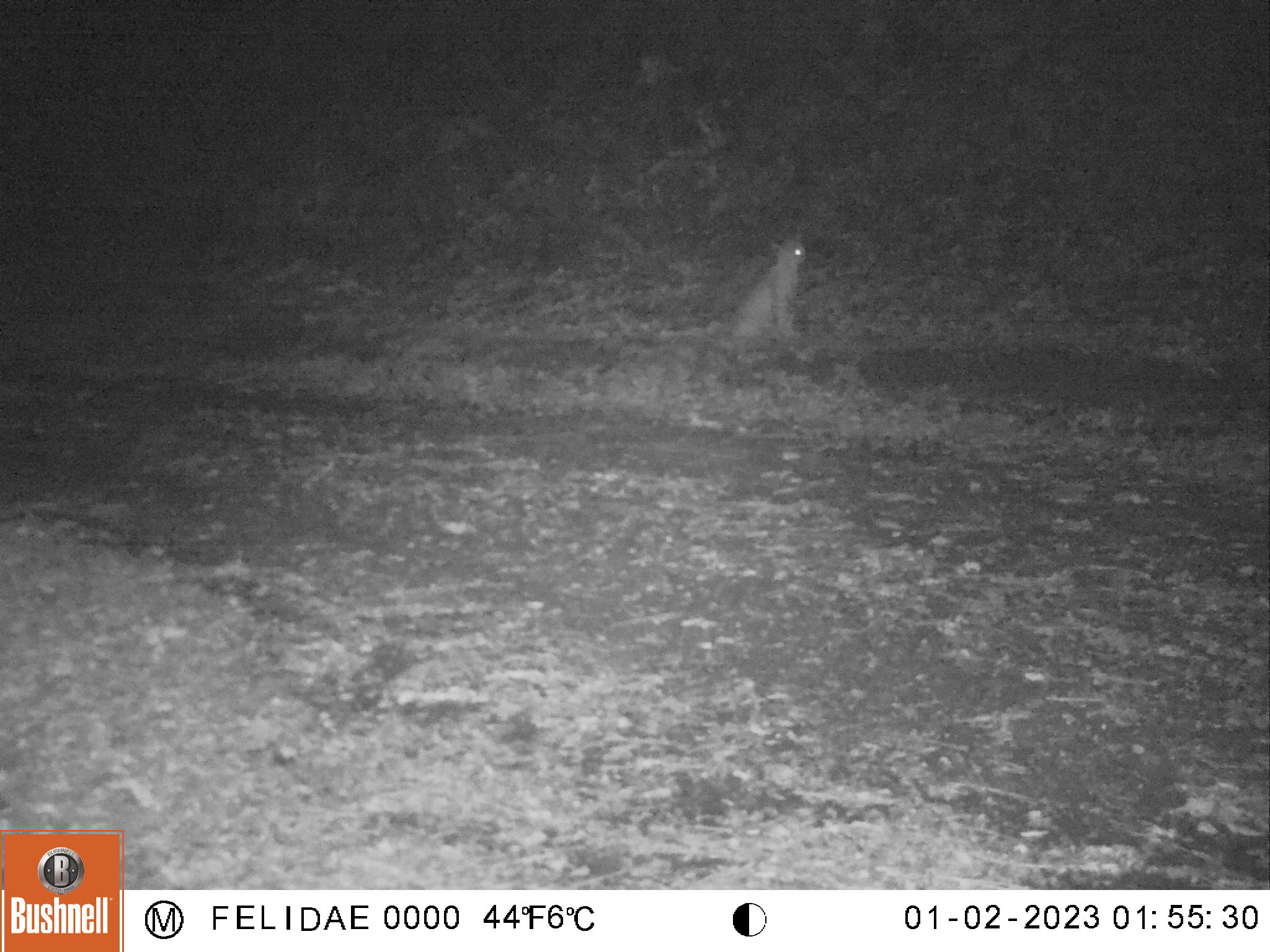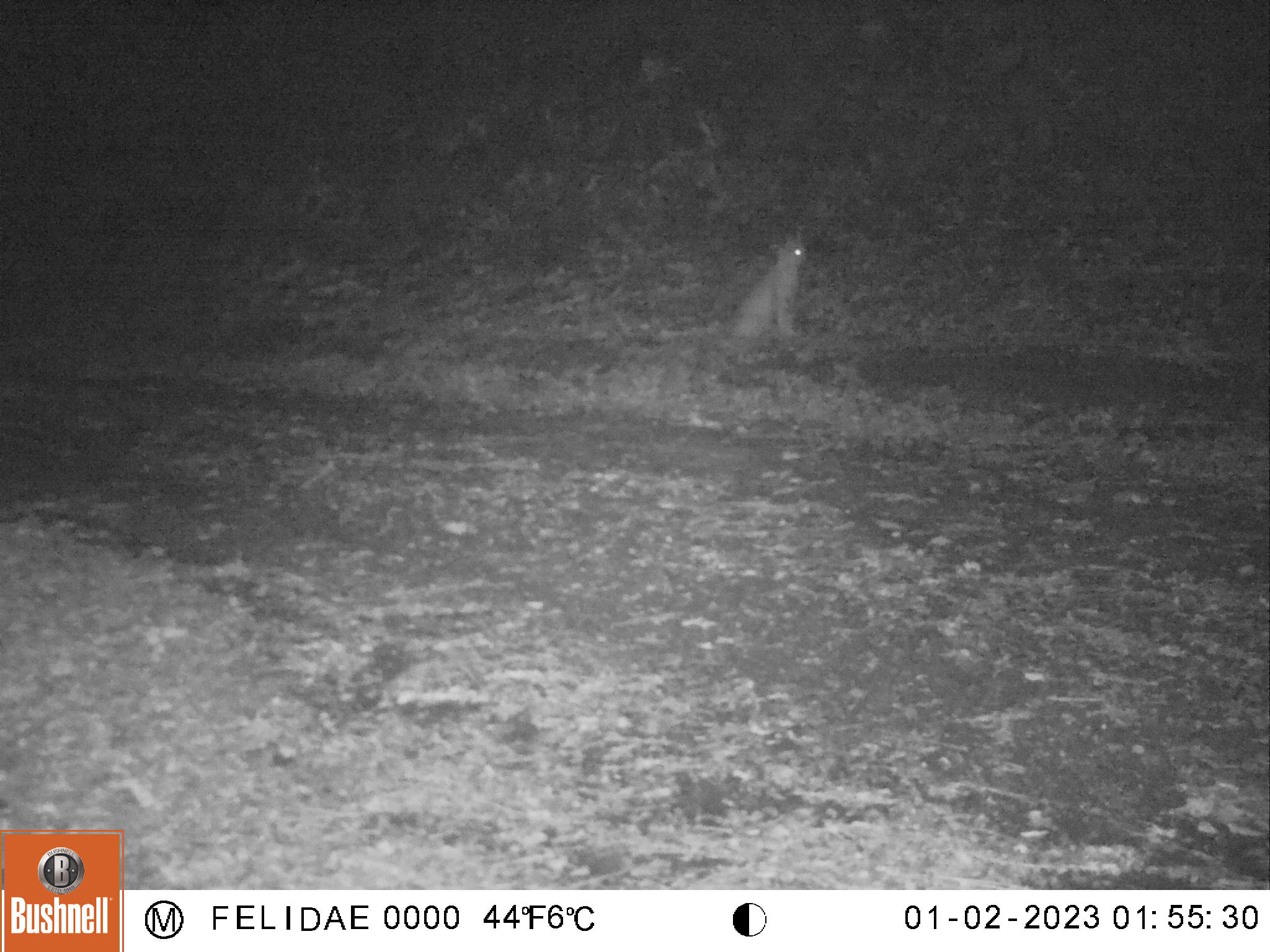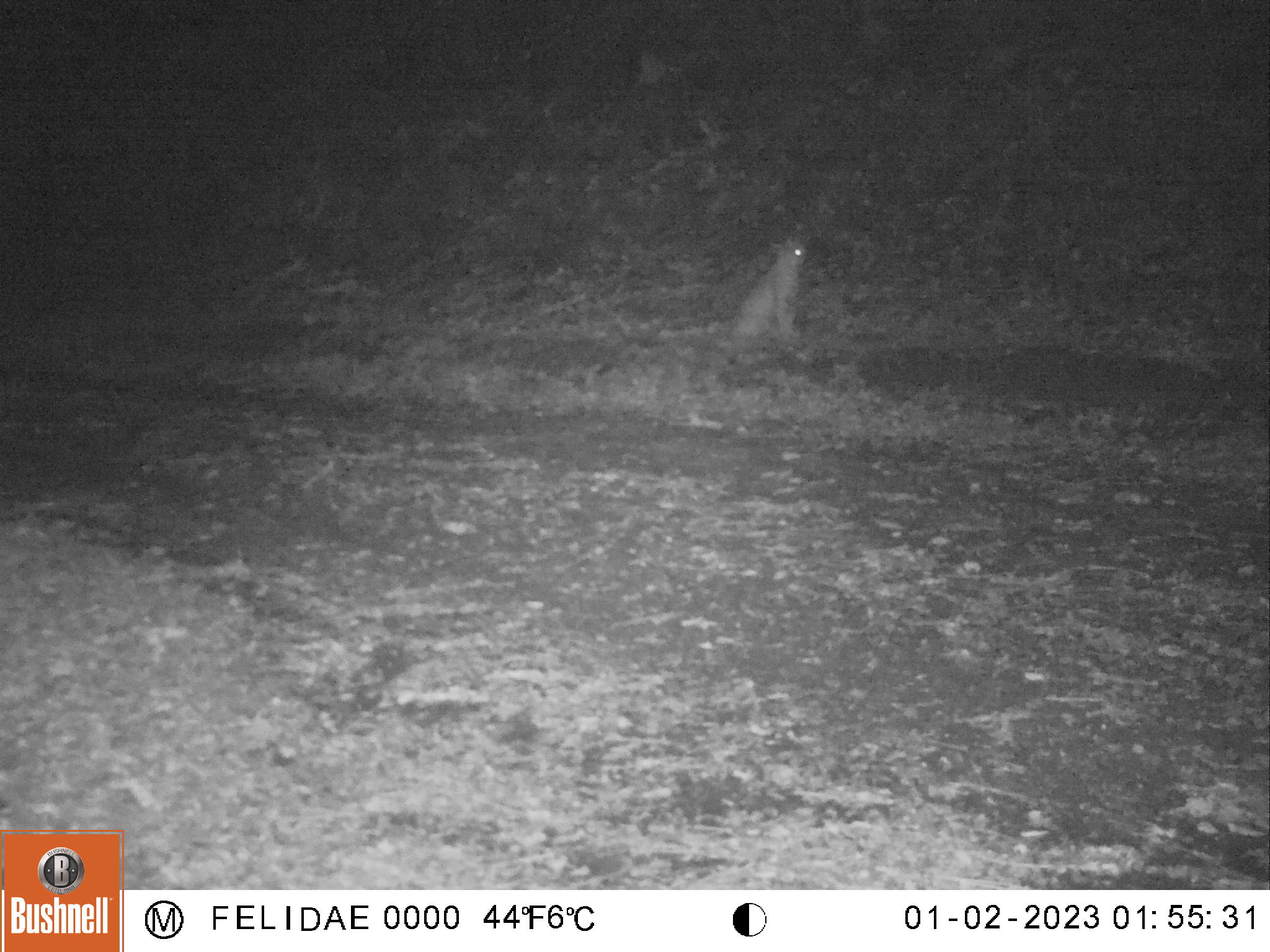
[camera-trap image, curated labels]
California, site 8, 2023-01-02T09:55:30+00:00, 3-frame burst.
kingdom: Animalia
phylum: Chordata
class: Mammalia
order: Carnivora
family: Felidae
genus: Lynx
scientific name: Lynx rufus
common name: bobcat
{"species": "bobcat (Lynx rufus)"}